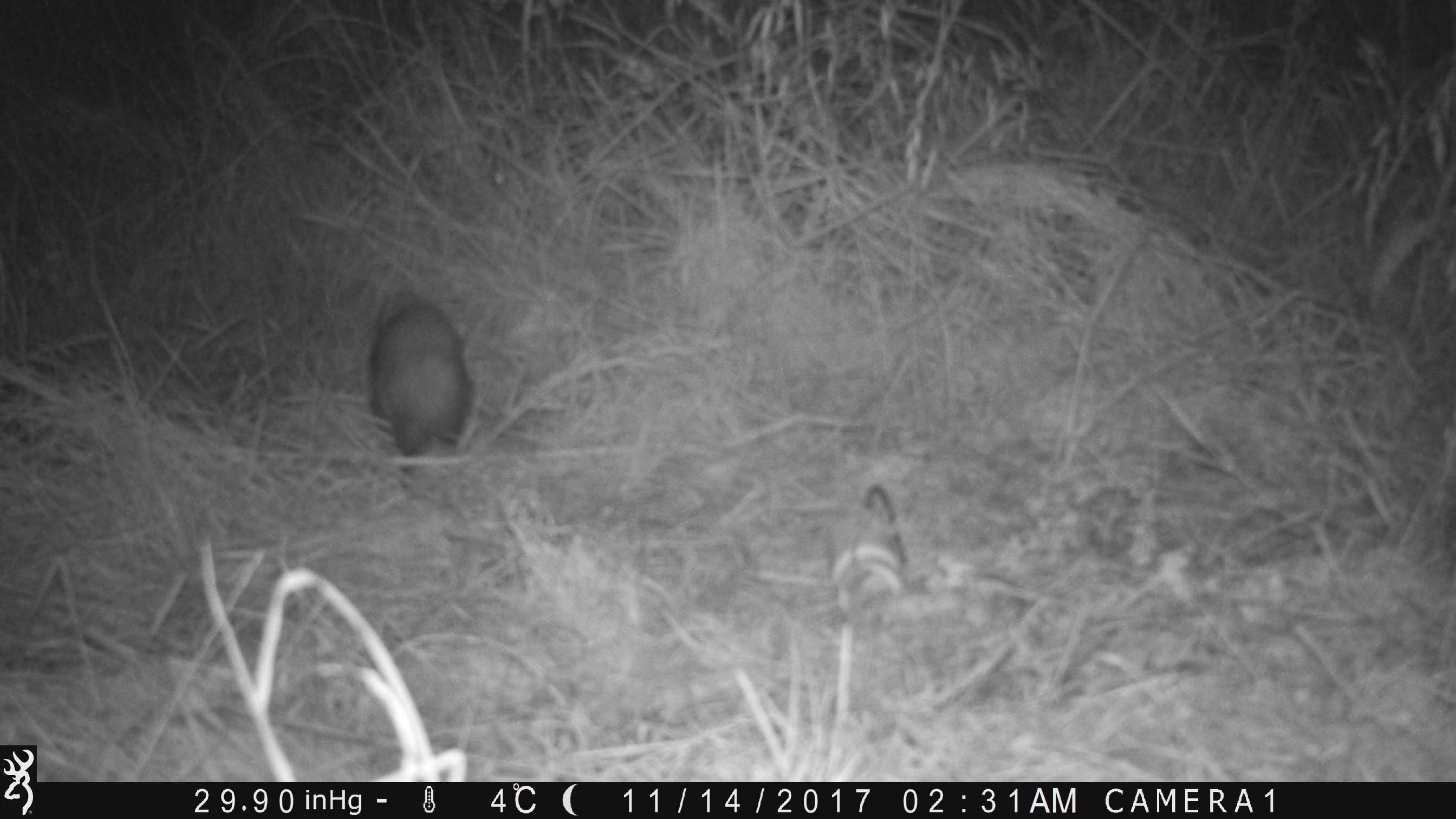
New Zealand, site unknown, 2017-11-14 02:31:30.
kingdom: Animalia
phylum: Chordata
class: Mammalia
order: Carnivora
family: Mustelidae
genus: Mustela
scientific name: Mustela furo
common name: ferret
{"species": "ferret (Mustela furo)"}